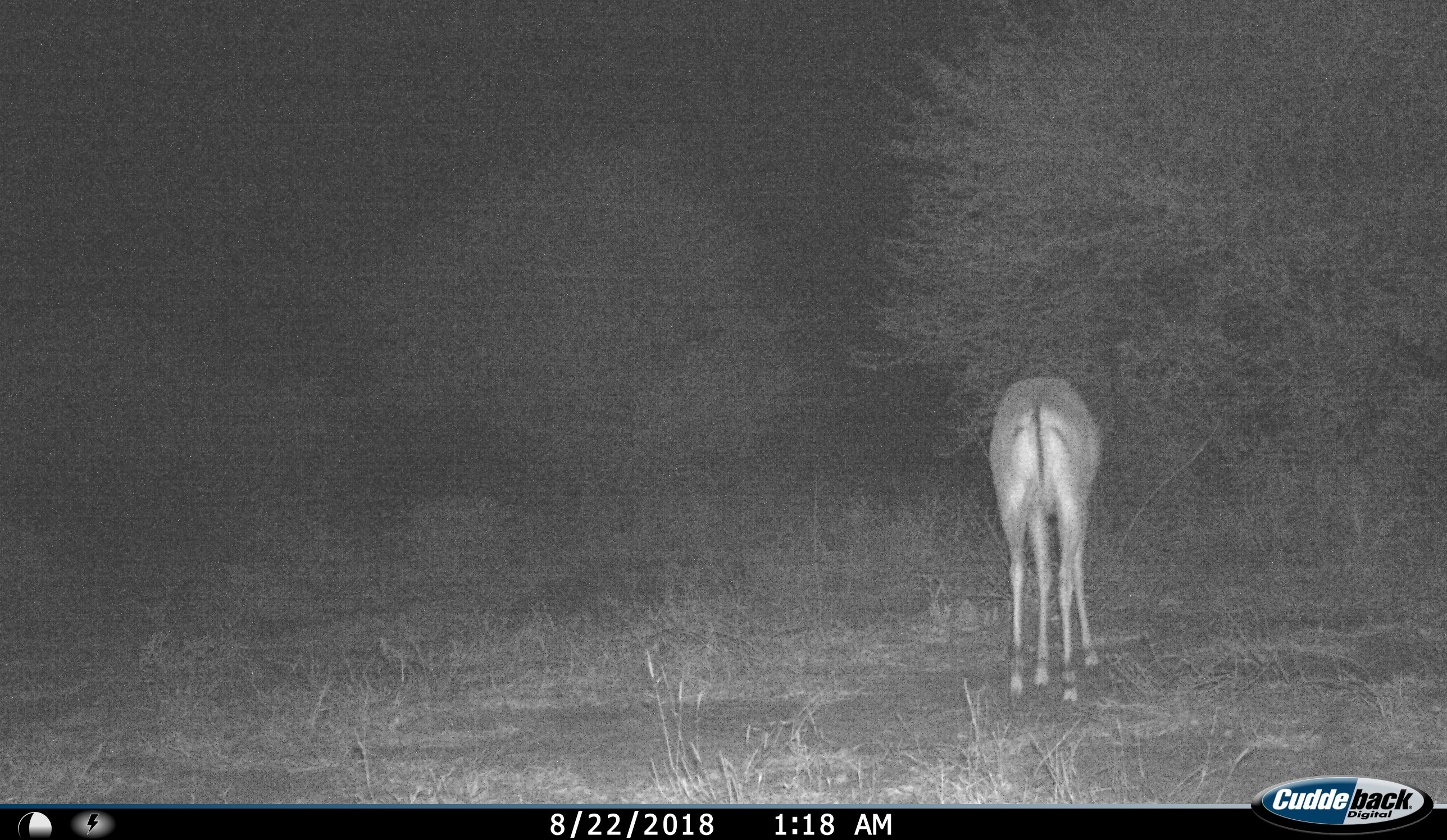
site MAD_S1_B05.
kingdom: Animalia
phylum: Chordata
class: Mammalia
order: Artiodactyla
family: Bovidae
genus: Aepyceros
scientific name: Aepyceros melampus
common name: impala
Impala (Aepyceros melampus), count 1. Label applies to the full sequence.